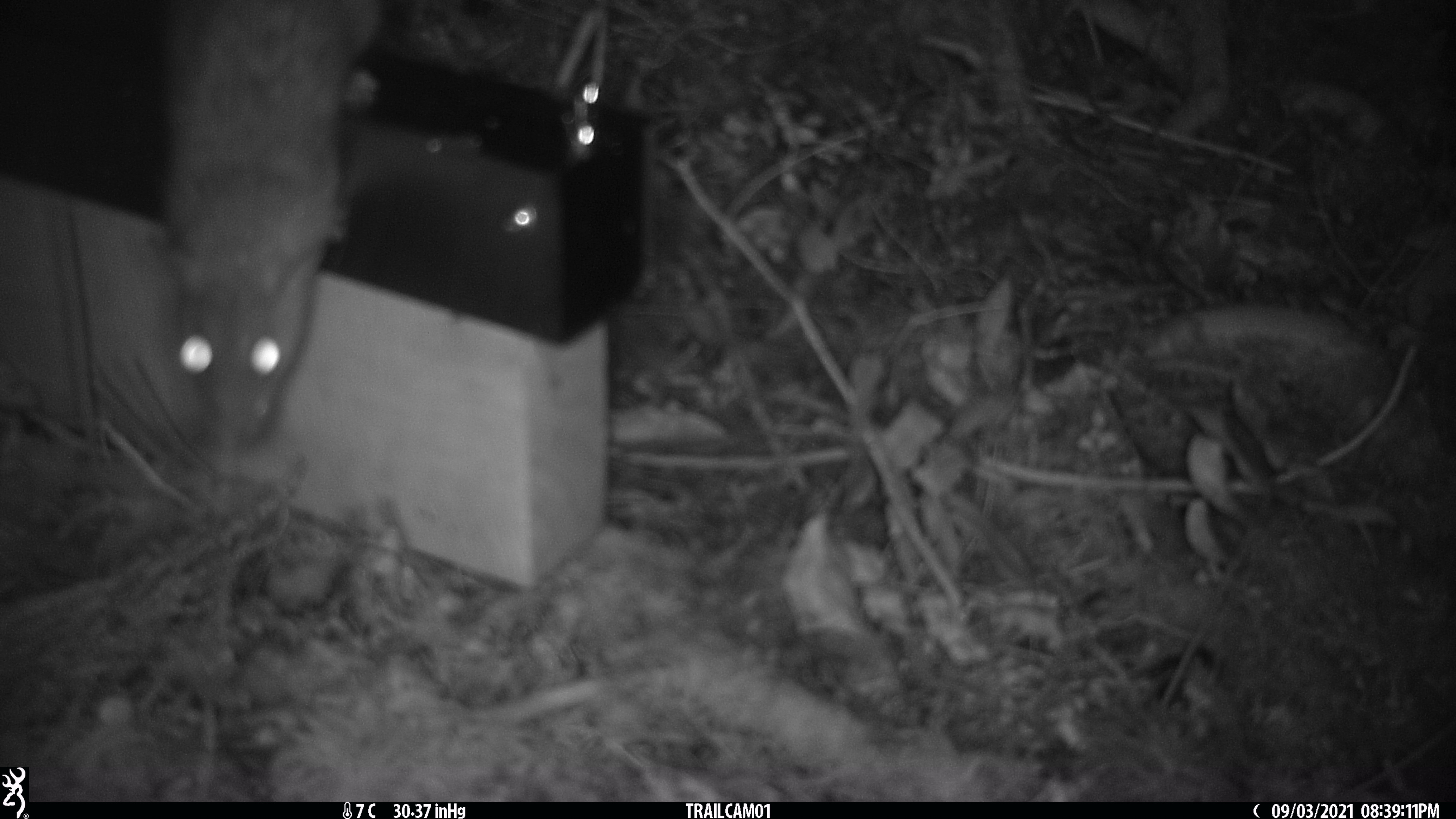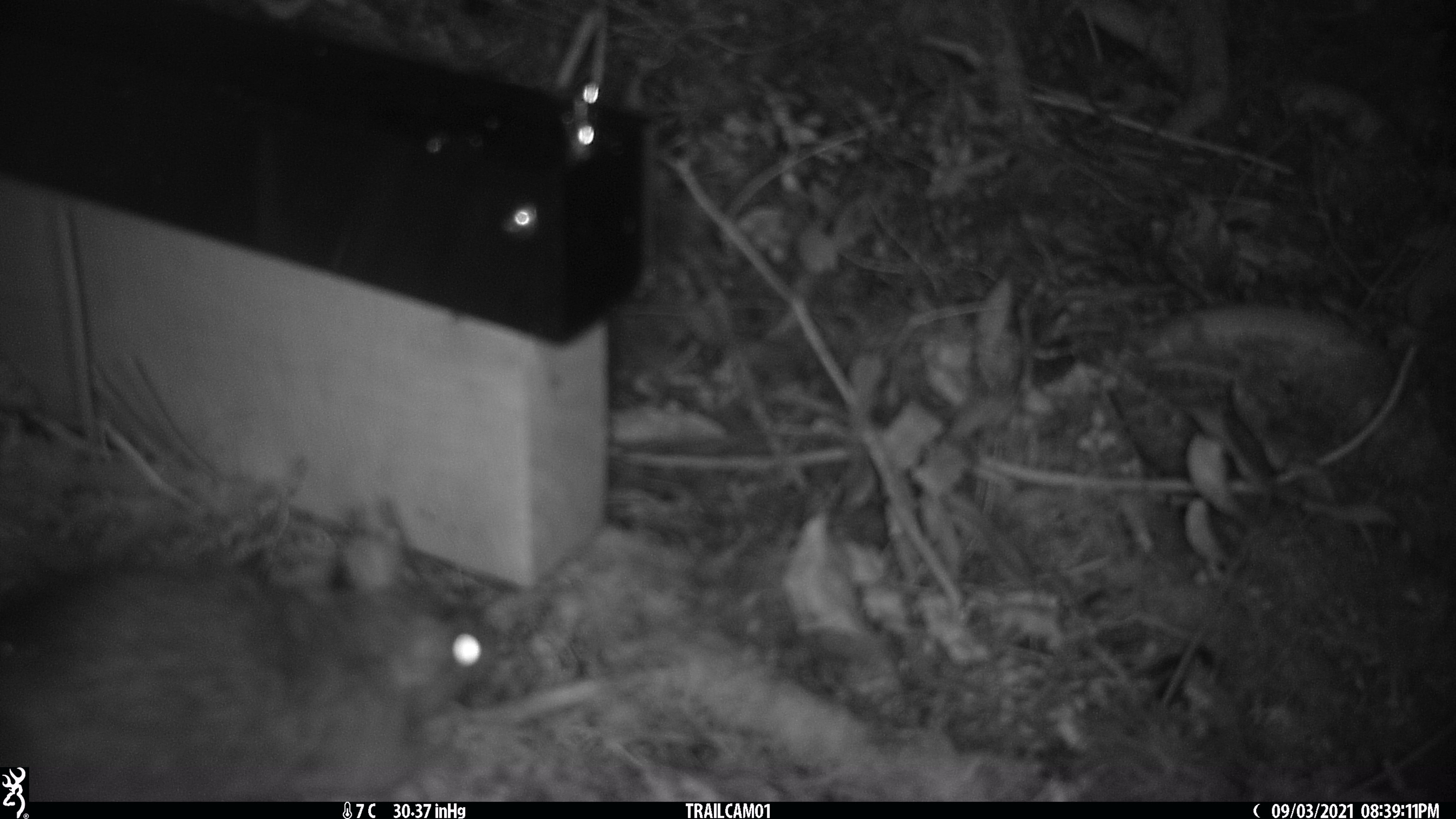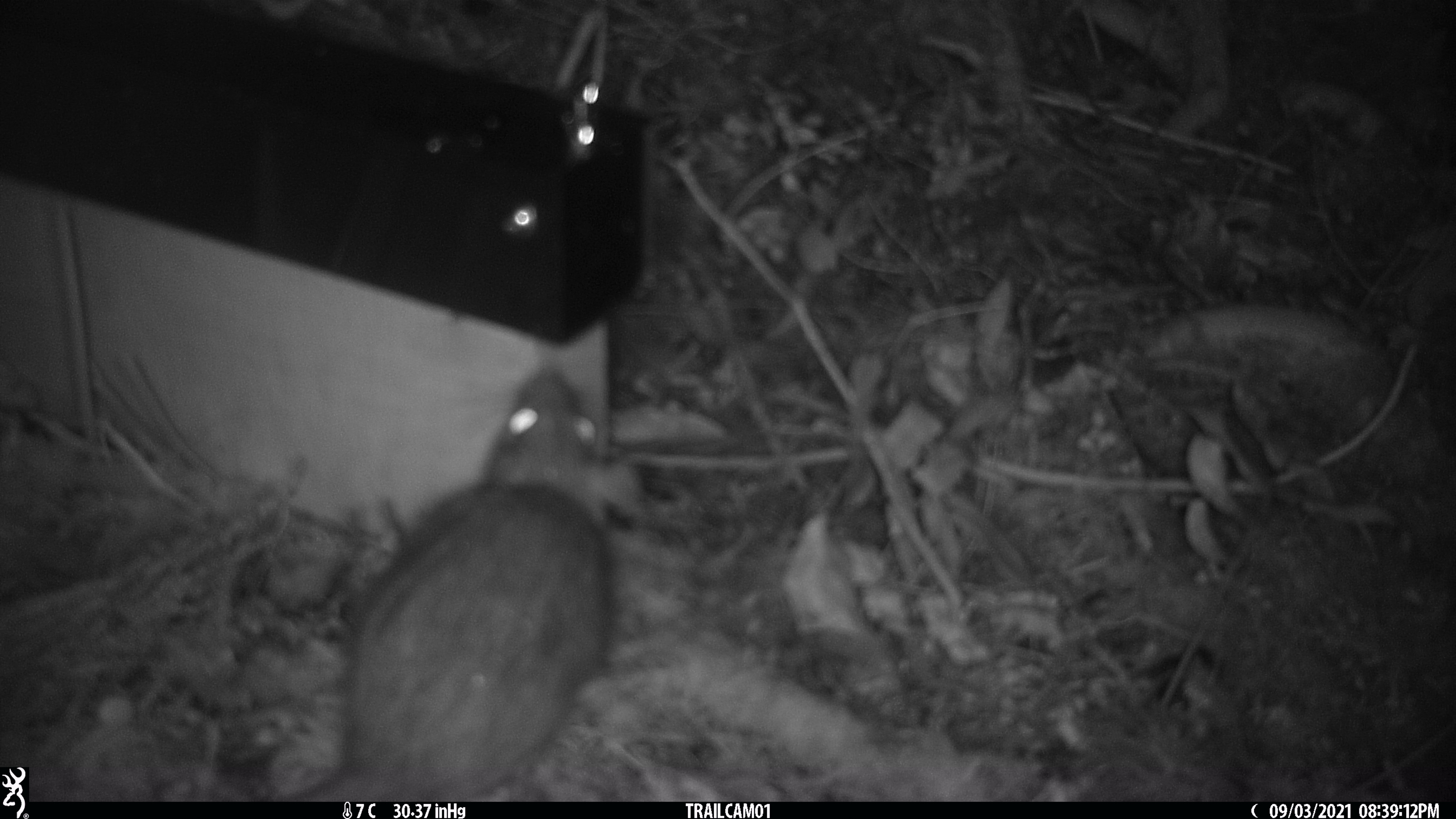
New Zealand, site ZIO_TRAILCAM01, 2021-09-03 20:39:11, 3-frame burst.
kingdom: Animalia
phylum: Chordata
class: Mammalia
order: Rodentia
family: Muridae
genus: Rattus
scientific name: Rattus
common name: rat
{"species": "rat (Rattus)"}